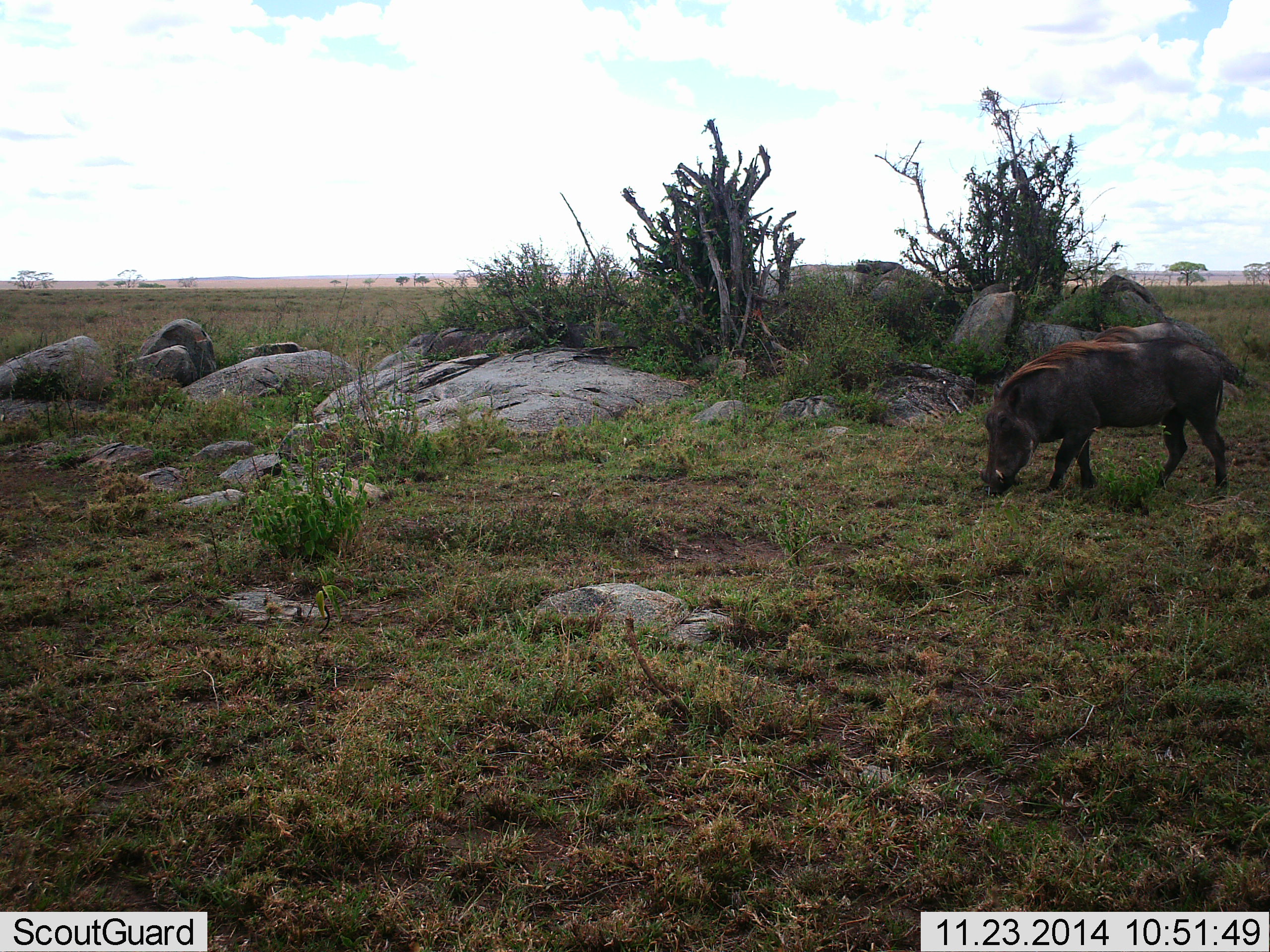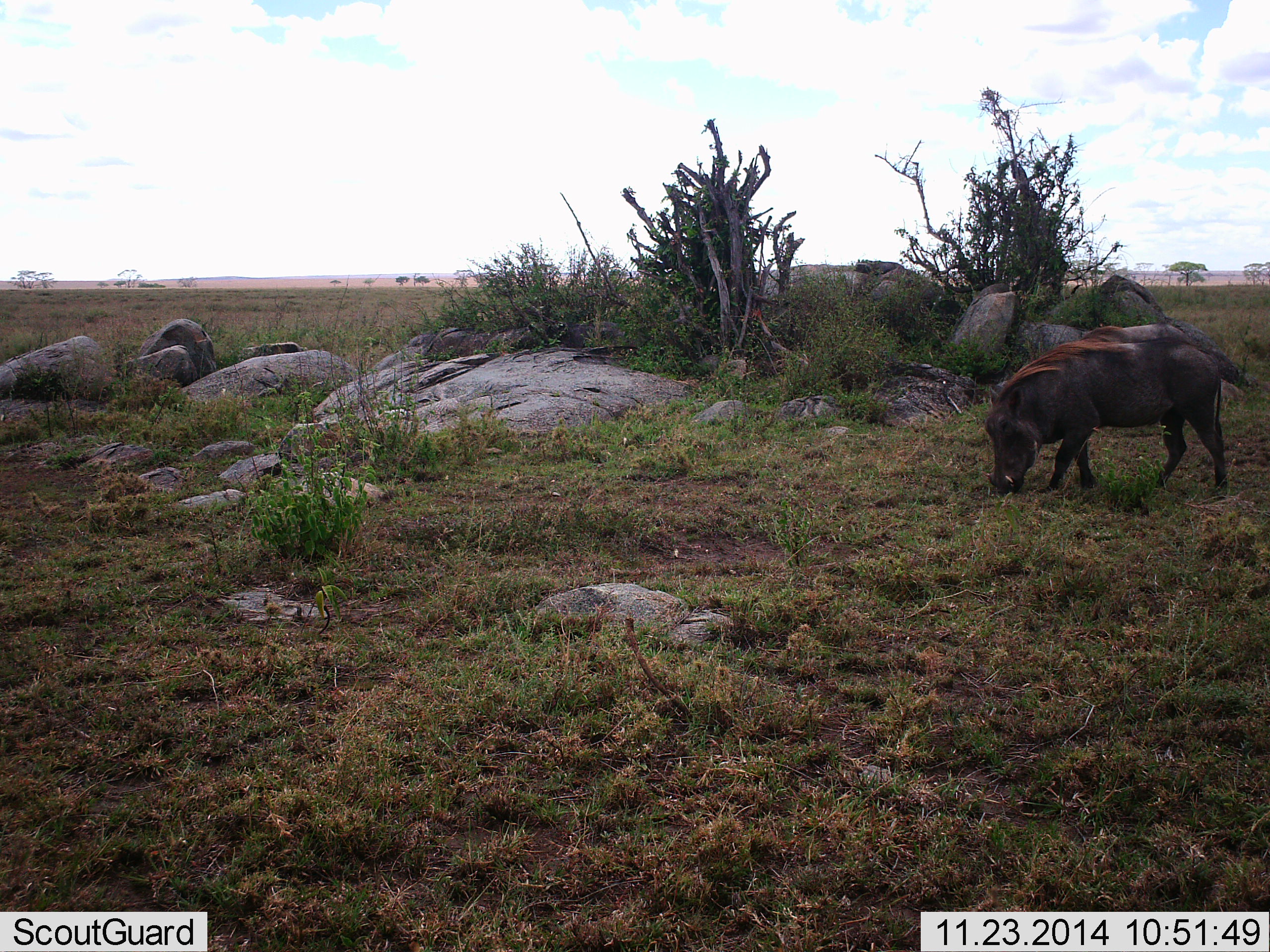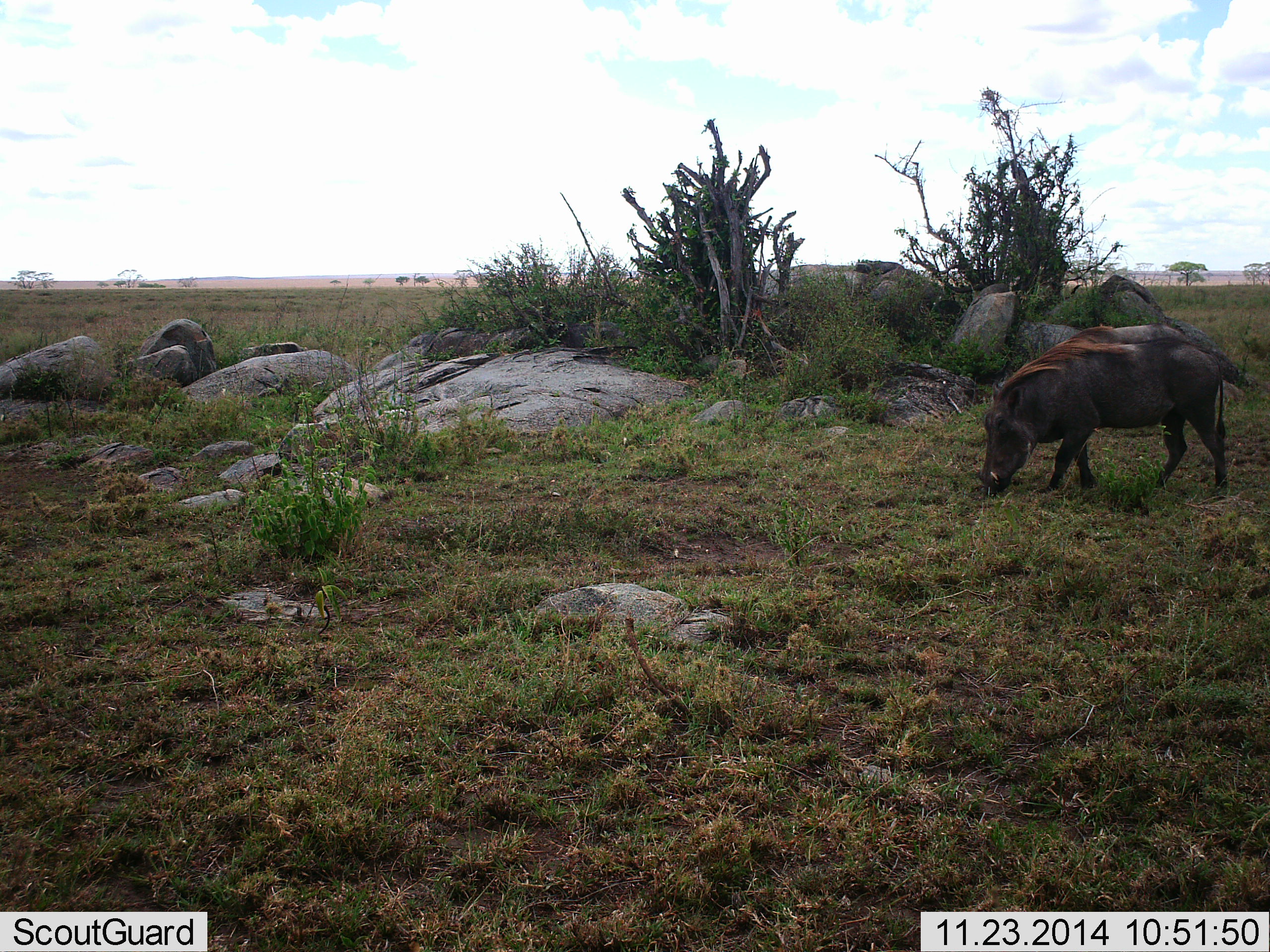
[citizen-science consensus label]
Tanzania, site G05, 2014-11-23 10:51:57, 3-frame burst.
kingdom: Animalia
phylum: Chordata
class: Mammalia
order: Artiodactyla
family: Suidae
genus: Phacochoerus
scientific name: Phacochoerus africanus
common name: warthog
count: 1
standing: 30%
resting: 10%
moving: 10%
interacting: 0%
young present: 0%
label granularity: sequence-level